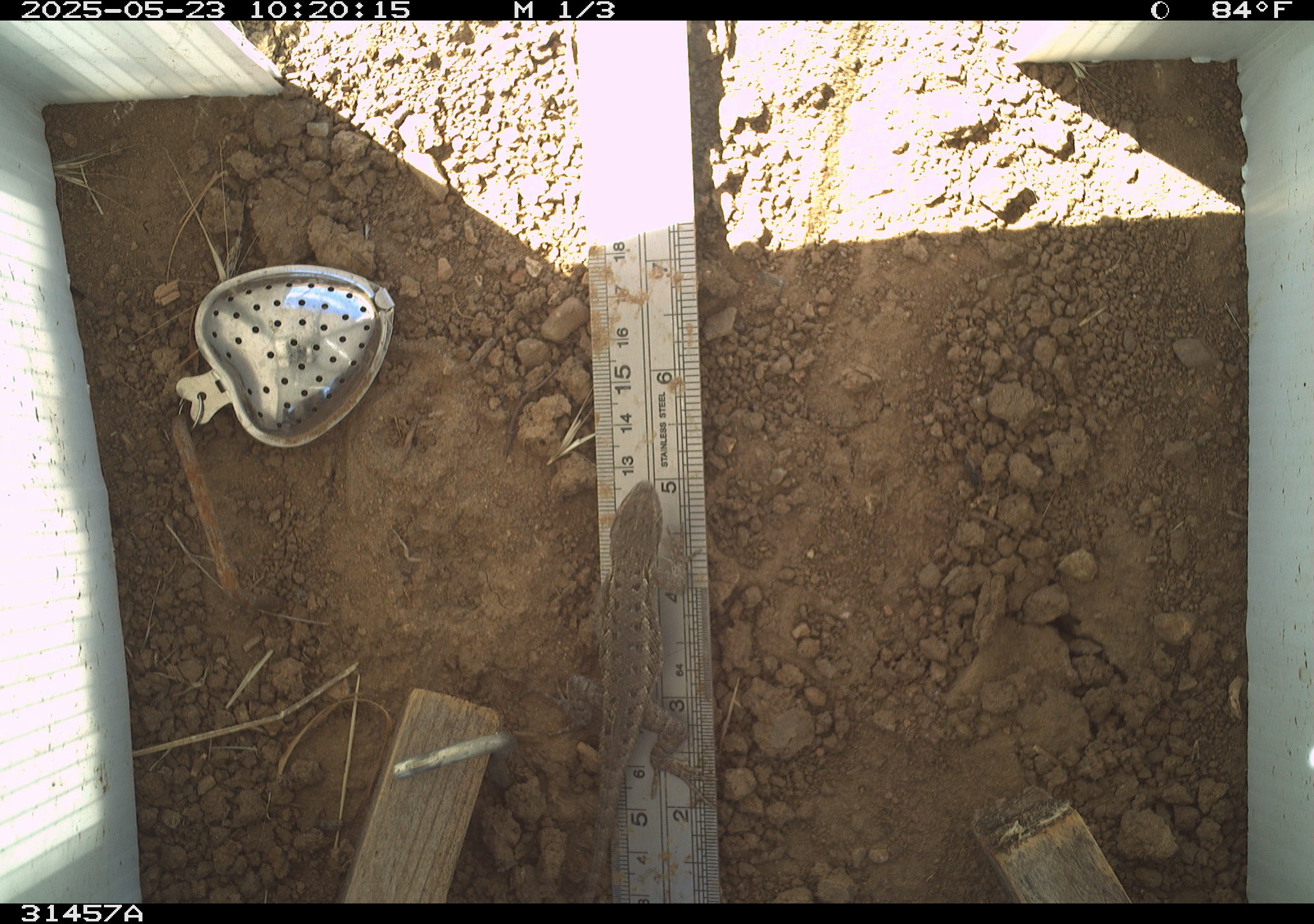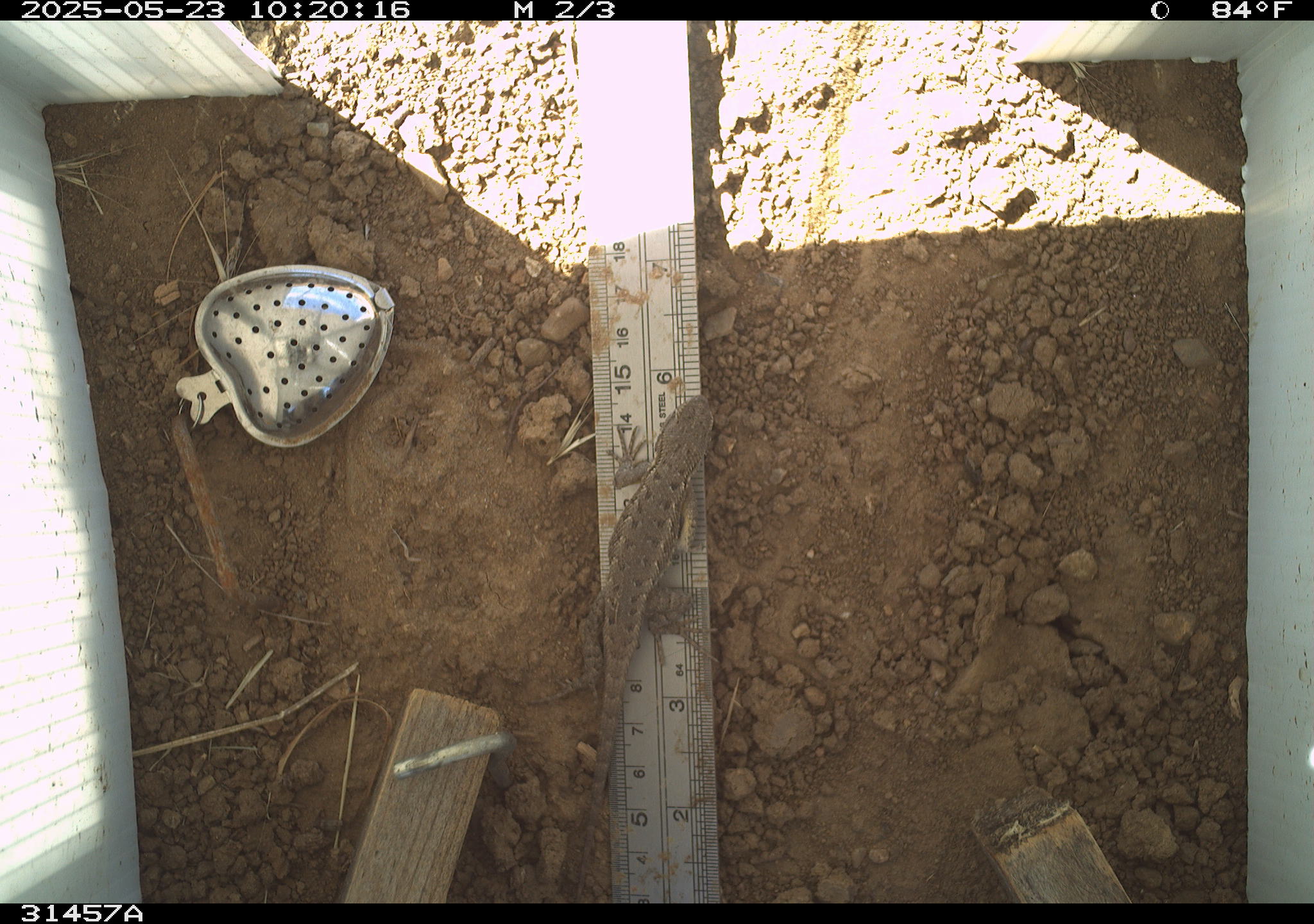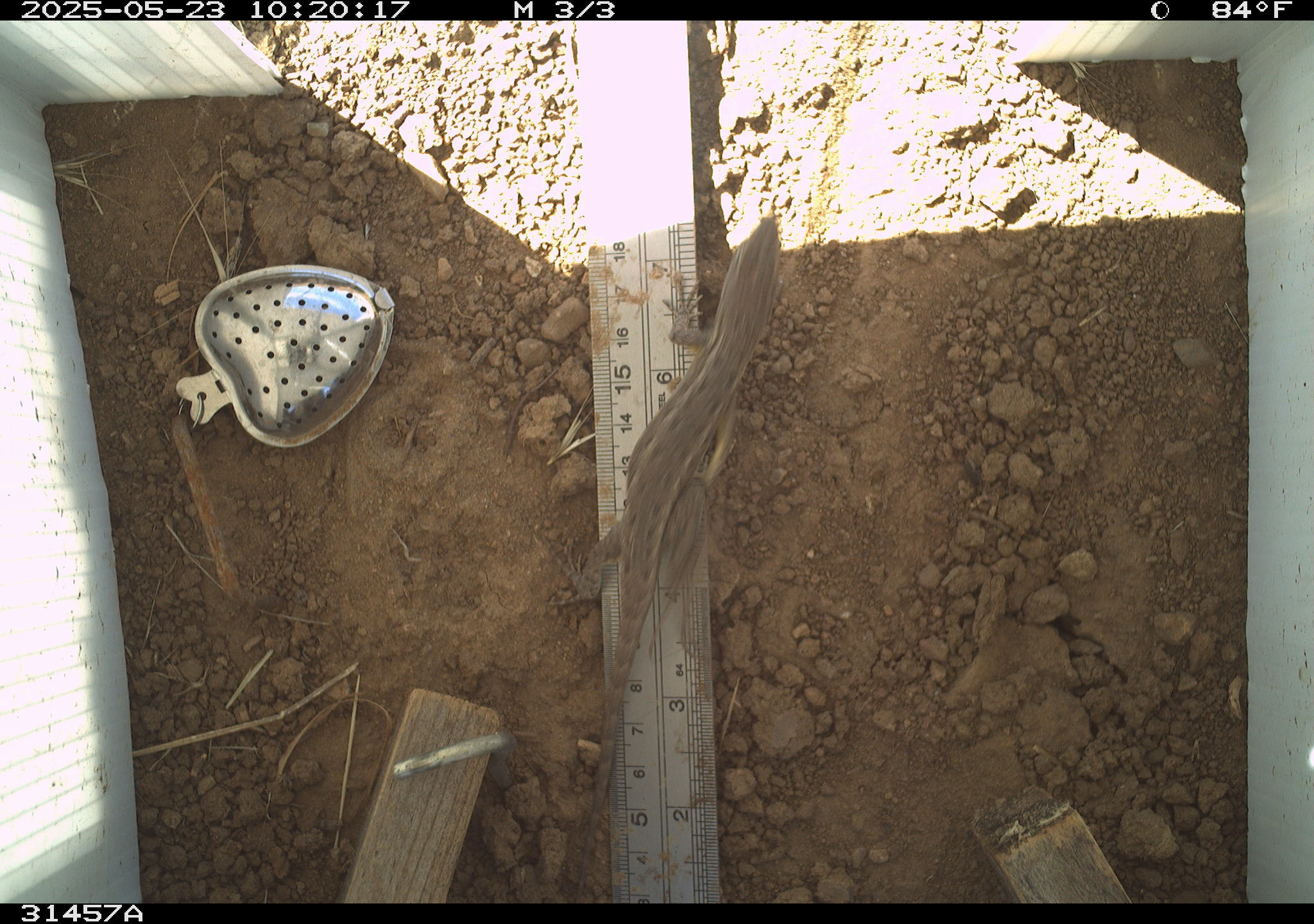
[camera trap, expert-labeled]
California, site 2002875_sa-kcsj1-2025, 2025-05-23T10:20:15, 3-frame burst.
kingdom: Animalia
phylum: Chordata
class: Reptilia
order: Squamata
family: Phrynosomatidae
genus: Sceloporus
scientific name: Sceloporus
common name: spiny lizards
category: sceloporus species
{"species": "sceloporus species (spiny lizards) (Sceloporus)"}